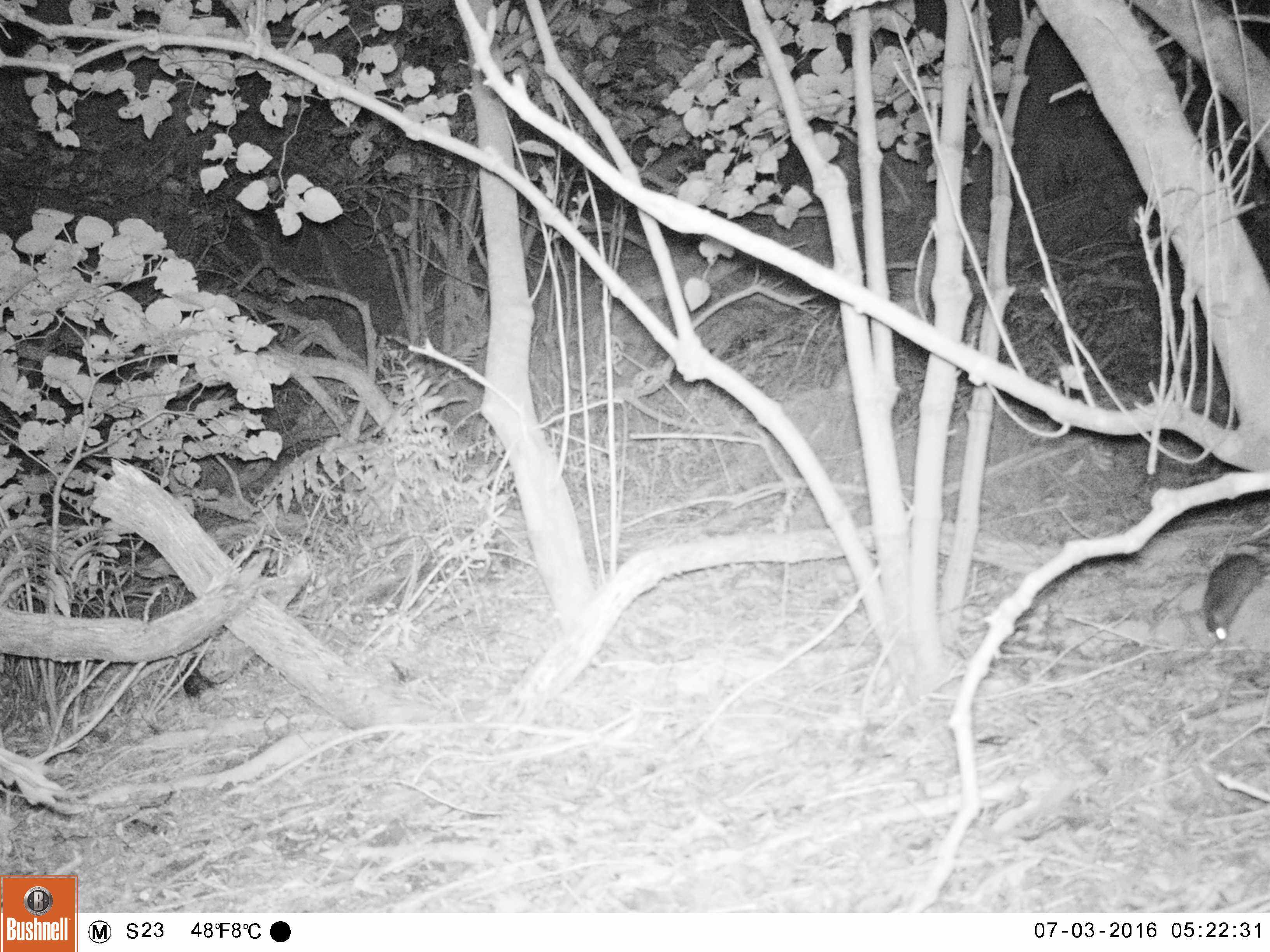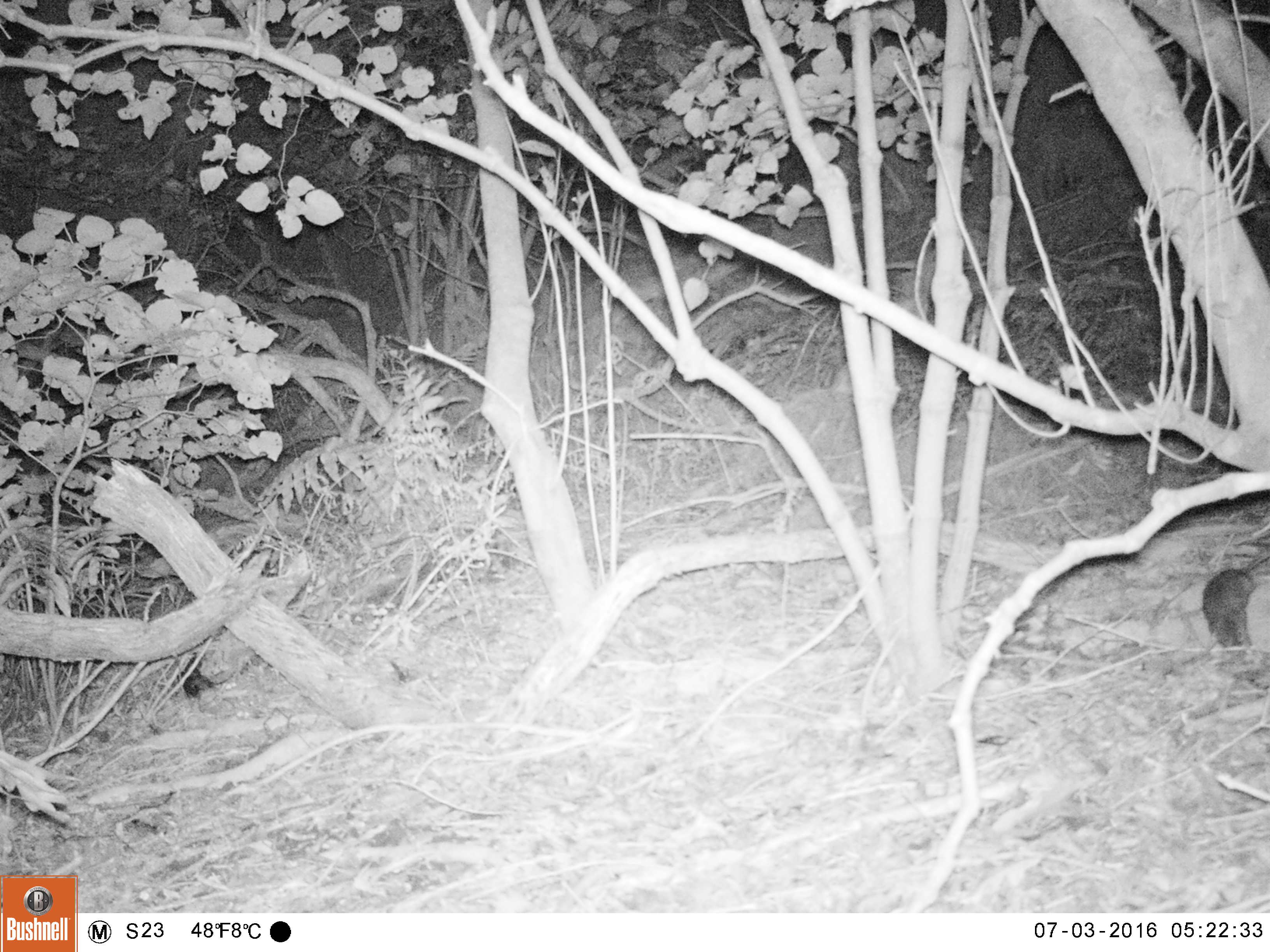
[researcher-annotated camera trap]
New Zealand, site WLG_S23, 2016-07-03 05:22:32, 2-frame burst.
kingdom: Animalia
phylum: Chordata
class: Mammalia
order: Rodentia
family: Muridae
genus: Rattus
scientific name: Rattus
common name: rat